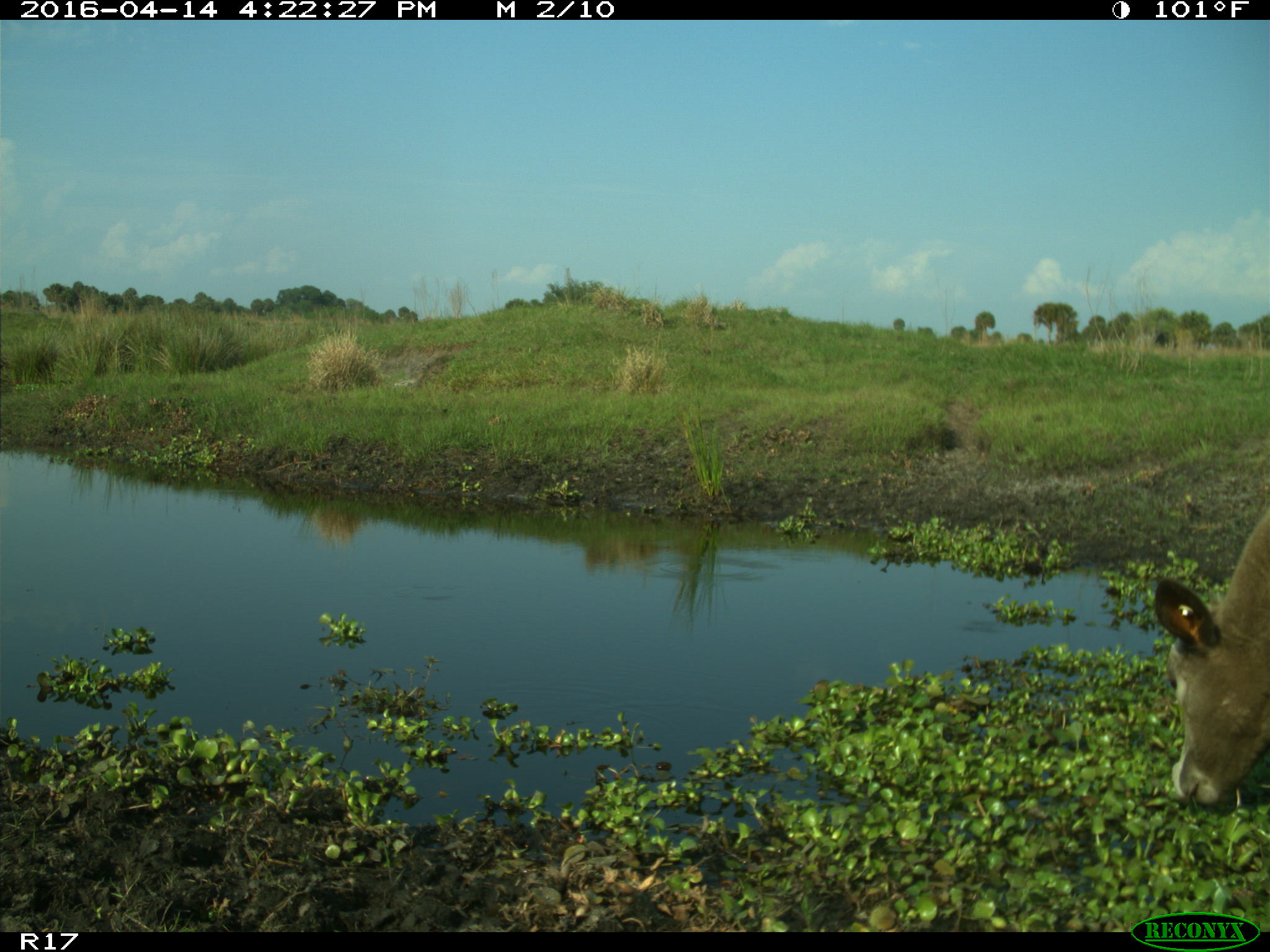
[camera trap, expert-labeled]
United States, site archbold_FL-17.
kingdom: Animalia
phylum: Chordata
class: Mammalia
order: Artiodactyla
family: Bovidae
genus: Bos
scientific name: Bos taurus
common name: domestic cow